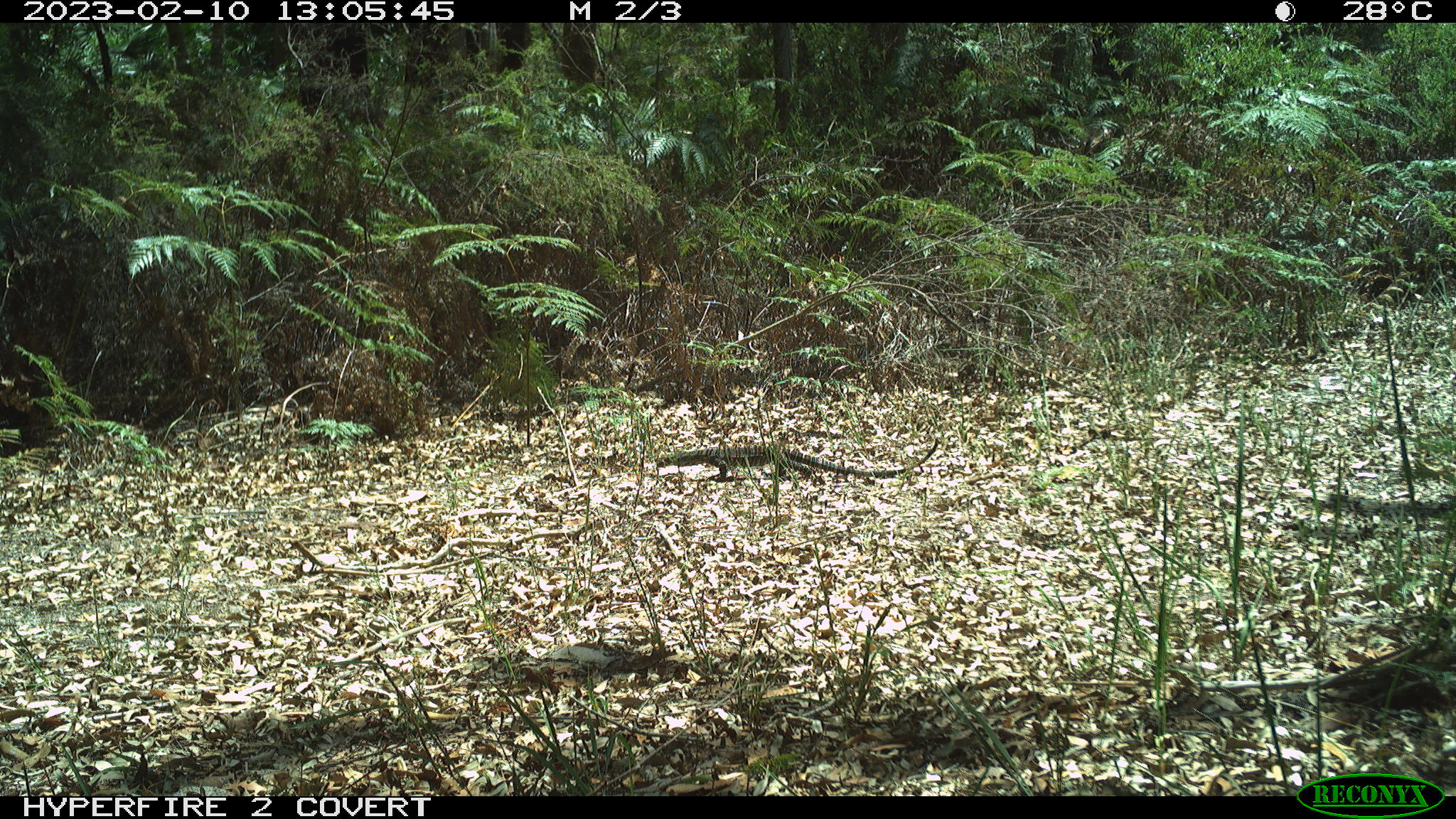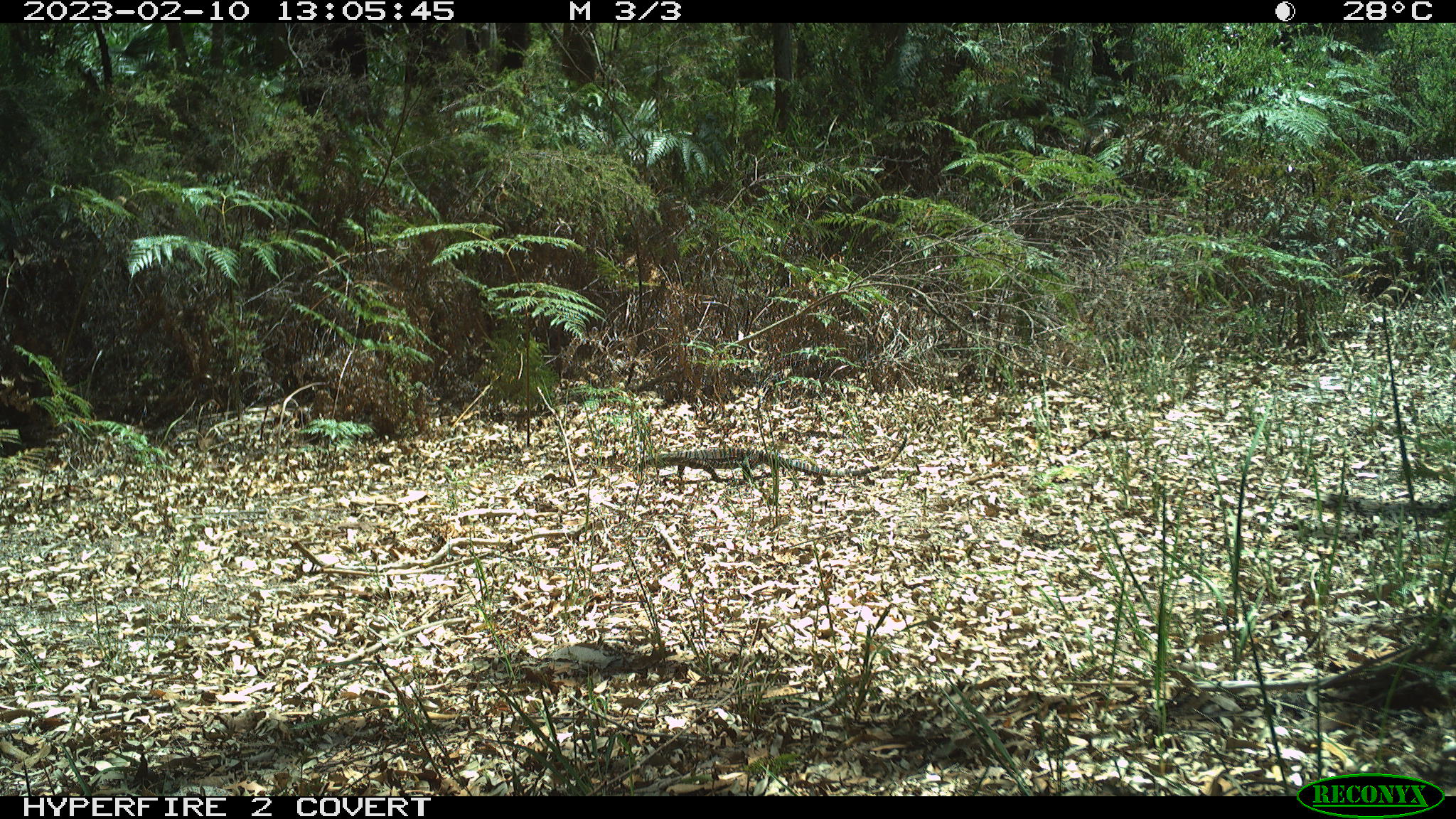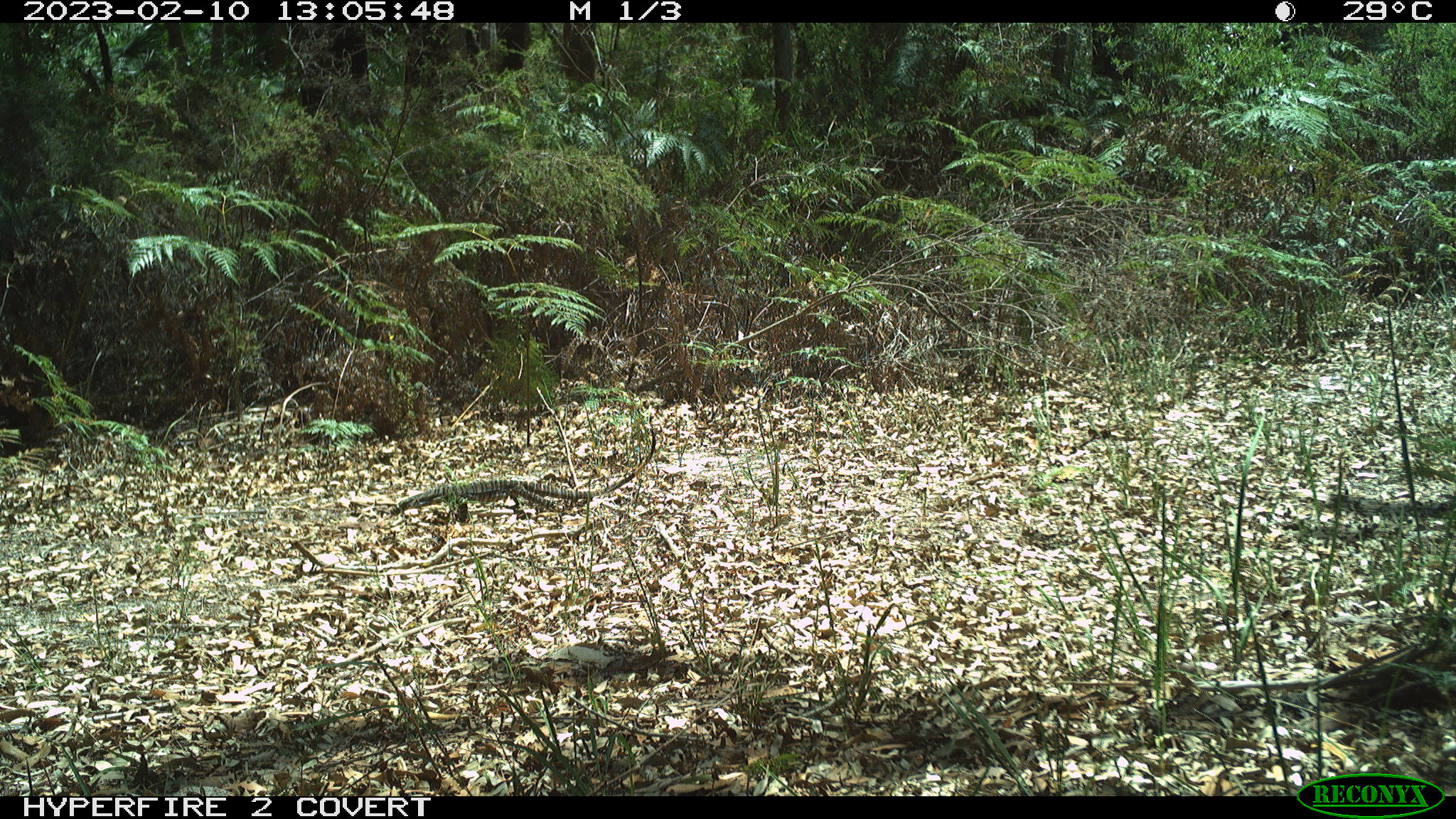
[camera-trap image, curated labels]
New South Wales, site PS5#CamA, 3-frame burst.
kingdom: Animalia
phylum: Chordata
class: Reptilia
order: Squamata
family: Varanidae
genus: Varanus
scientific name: Varanus varius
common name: lace monitor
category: goanna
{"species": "goanna (lace monitor) (Varanus varius)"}